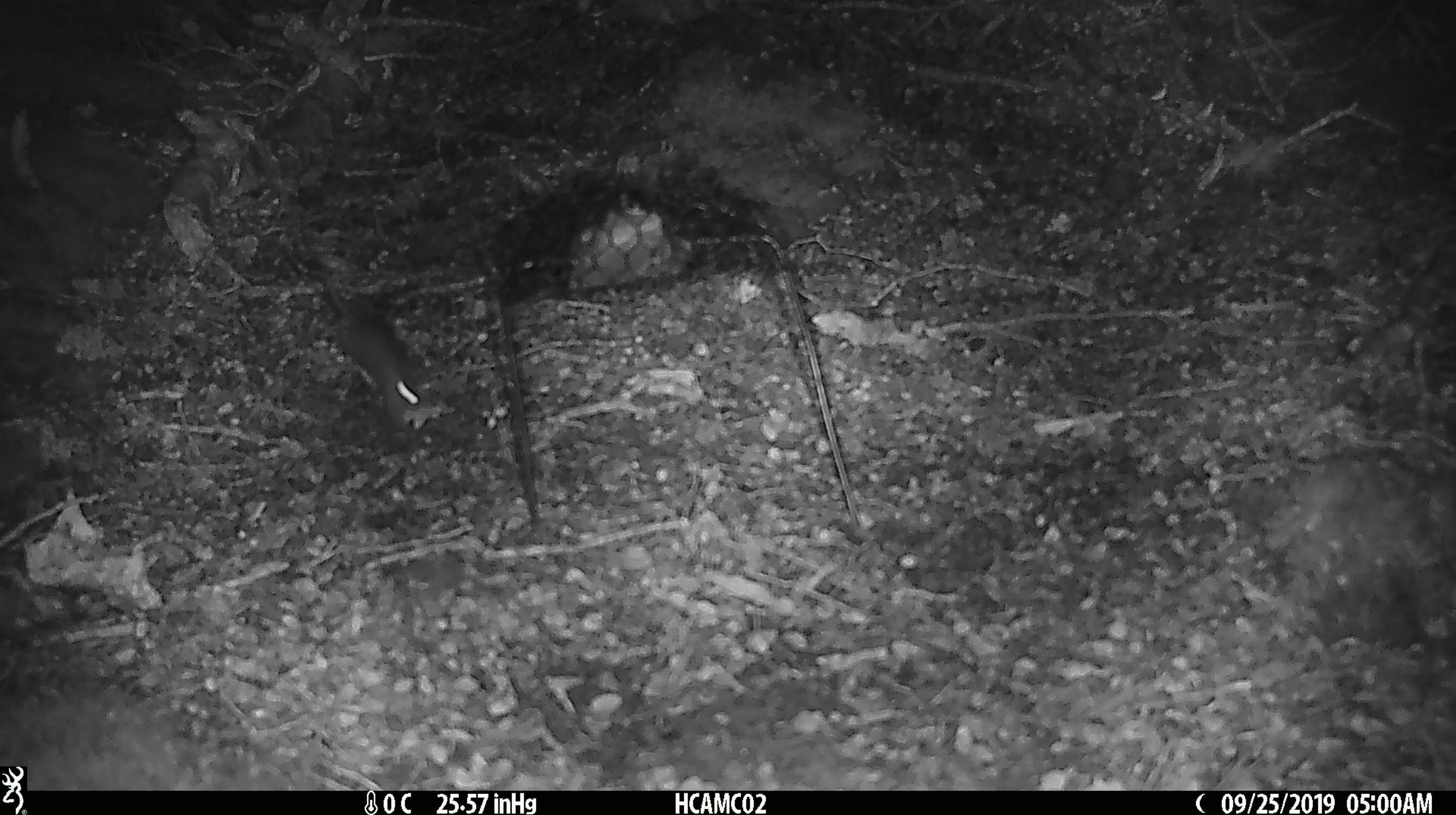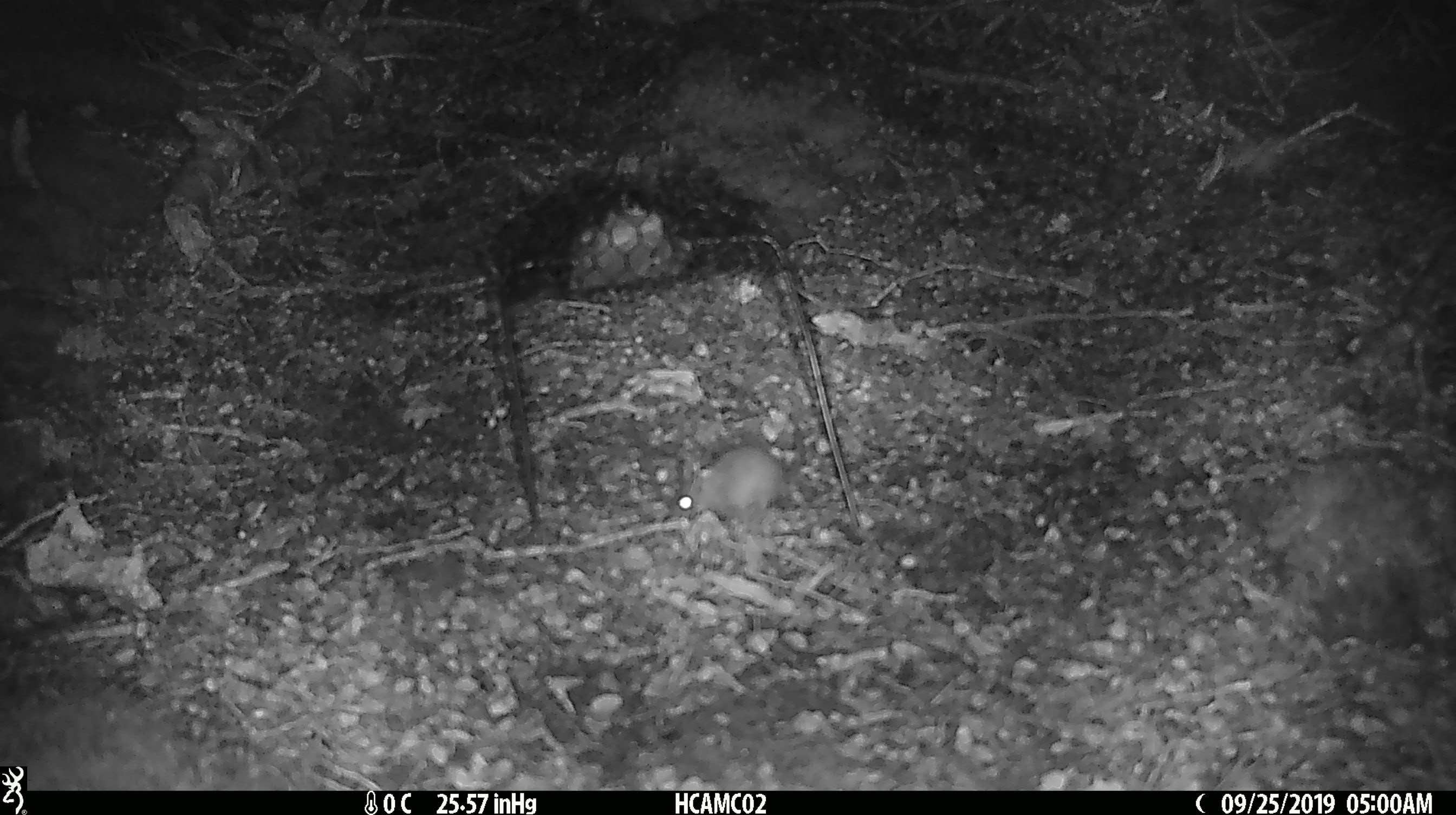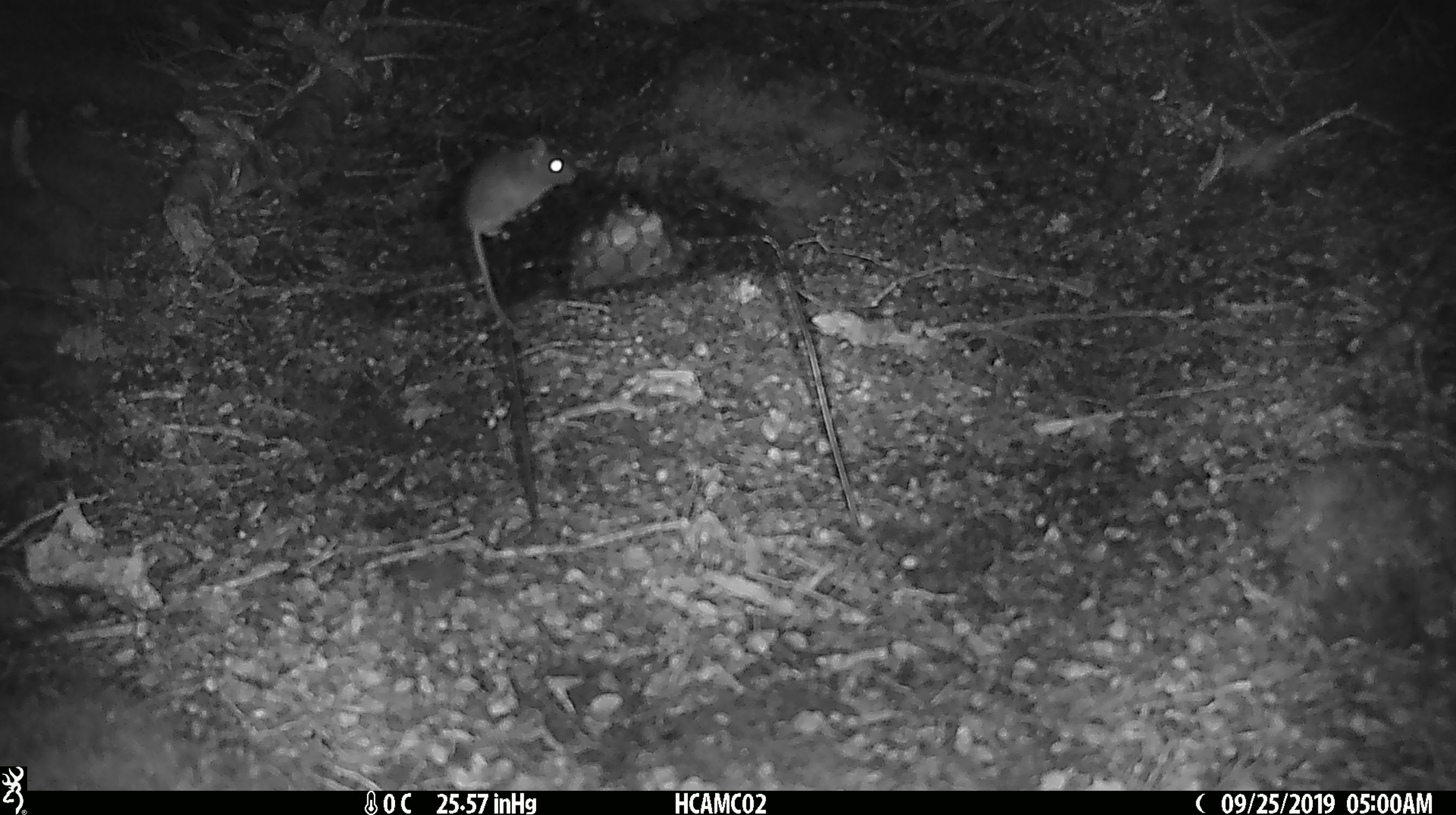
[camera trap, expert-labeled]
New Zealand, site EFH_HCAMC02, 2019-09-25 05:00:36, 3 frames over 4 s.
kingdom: Animalia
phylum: Chordata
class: Mammalia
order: Rodentia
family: Muridae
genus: Mus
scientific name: Mus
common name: mouse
Mouse (Mus).